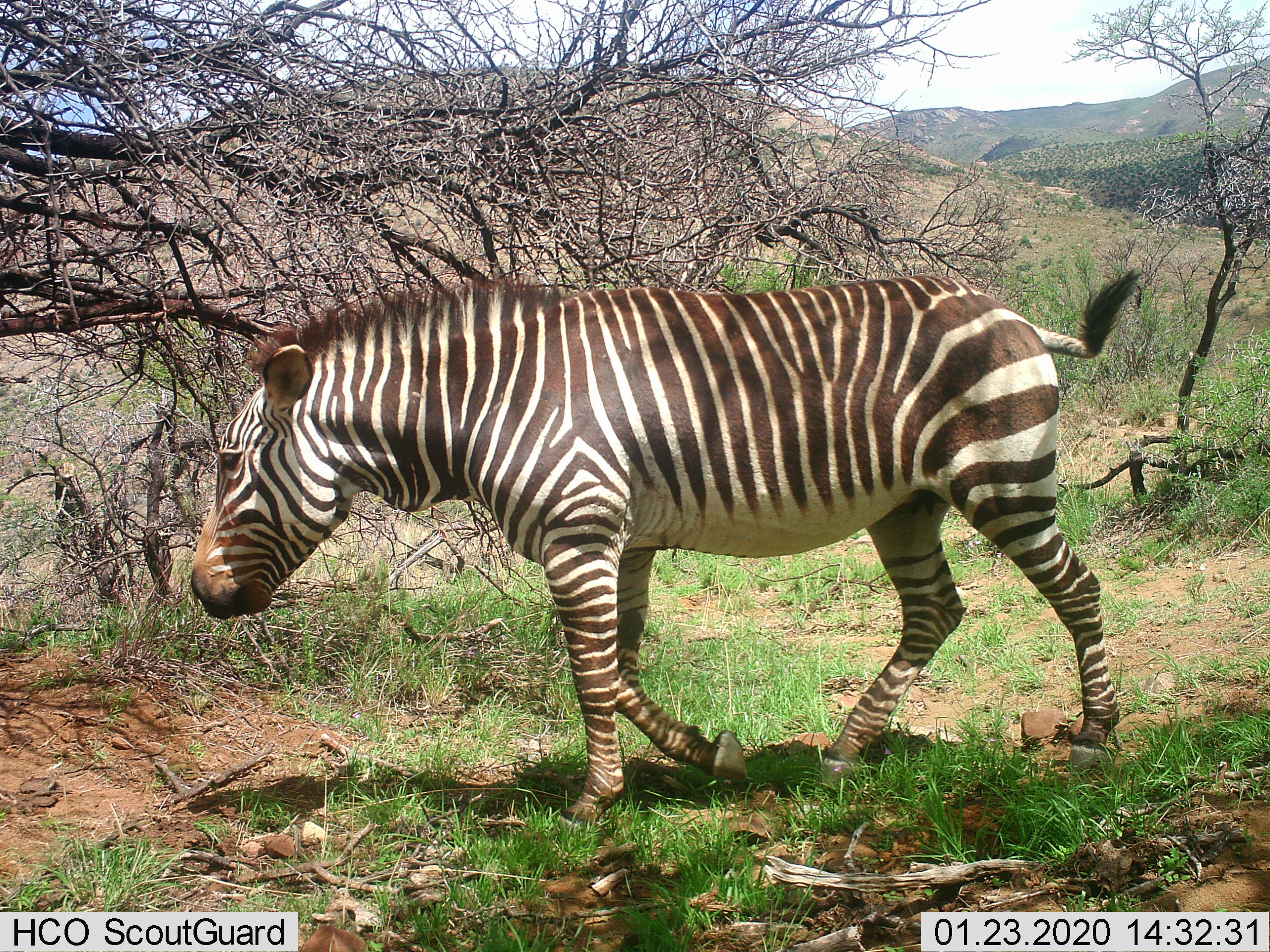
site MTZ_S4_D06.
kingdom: Animalia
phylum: Chordata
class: Mammalia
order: Perissodactyla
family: Equidae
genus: Equus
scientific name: Equus zebra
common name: mountain zebra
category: zebramountain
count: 1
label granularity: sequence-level